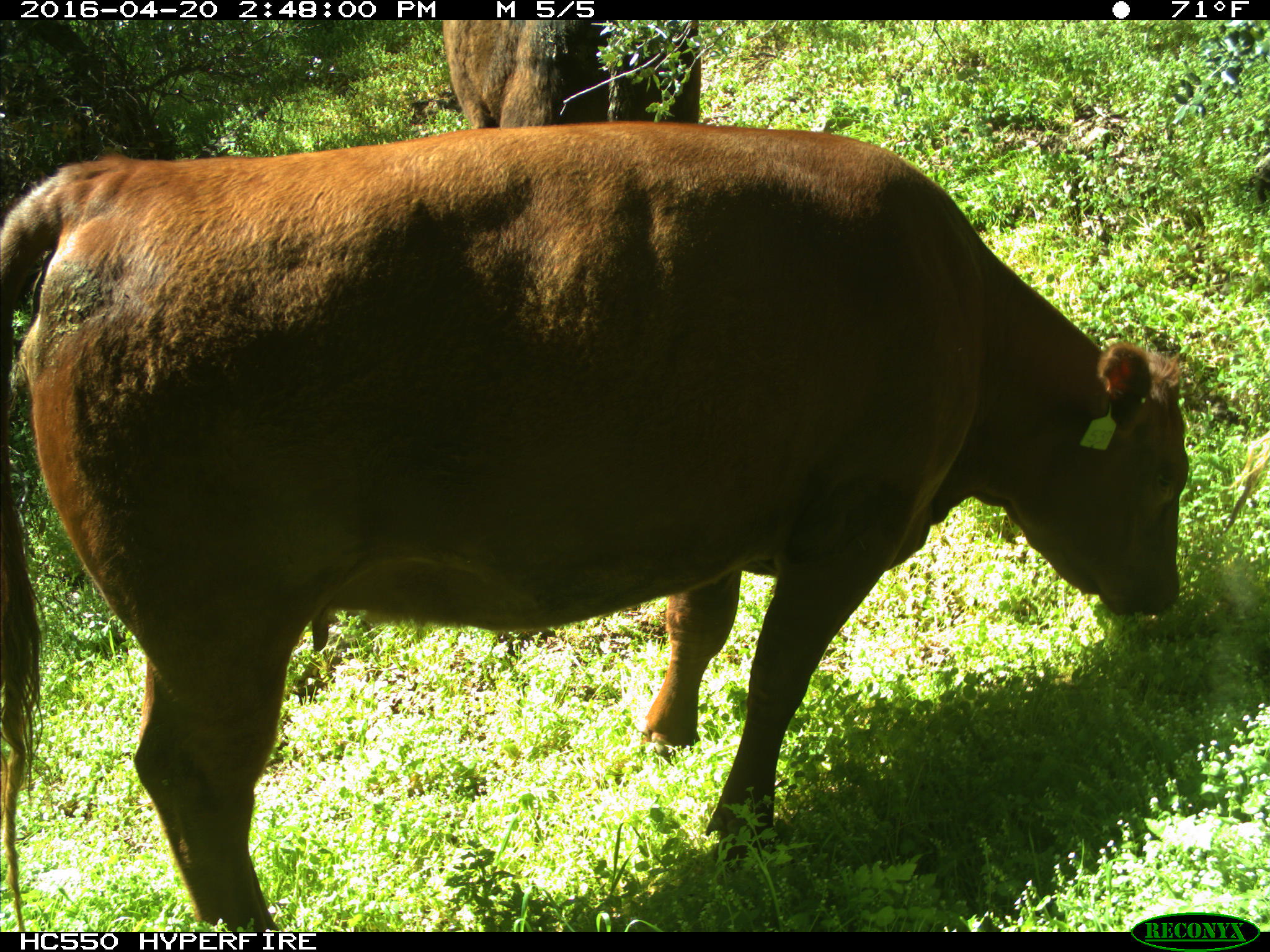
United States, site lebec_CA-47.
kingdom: Animalia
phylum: Chordata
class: Mammalia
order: Artiodactyla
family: Bovidae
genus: Bos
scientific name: Bos taurus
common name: domestic cow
Bos taurus (domestic cow).